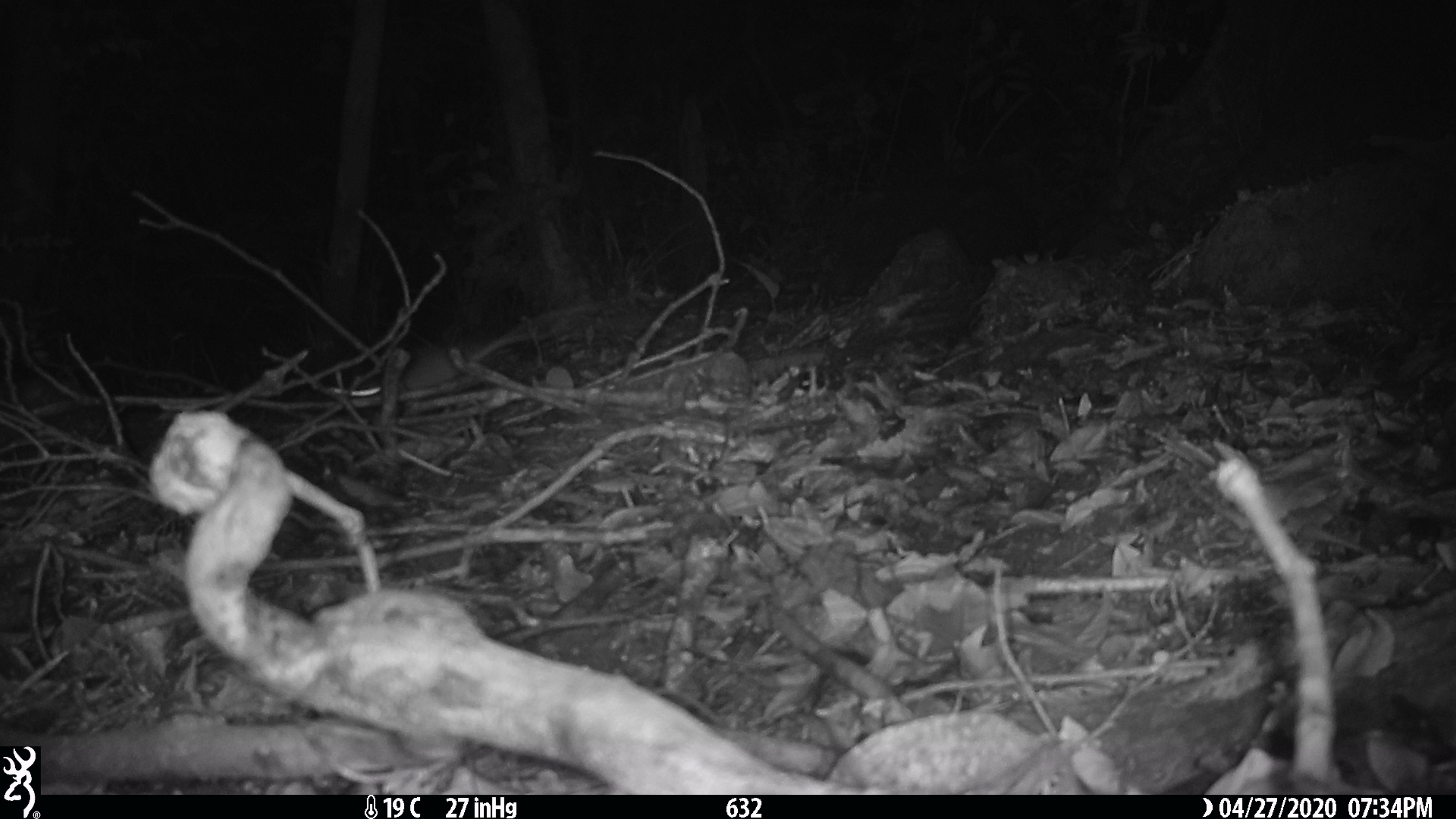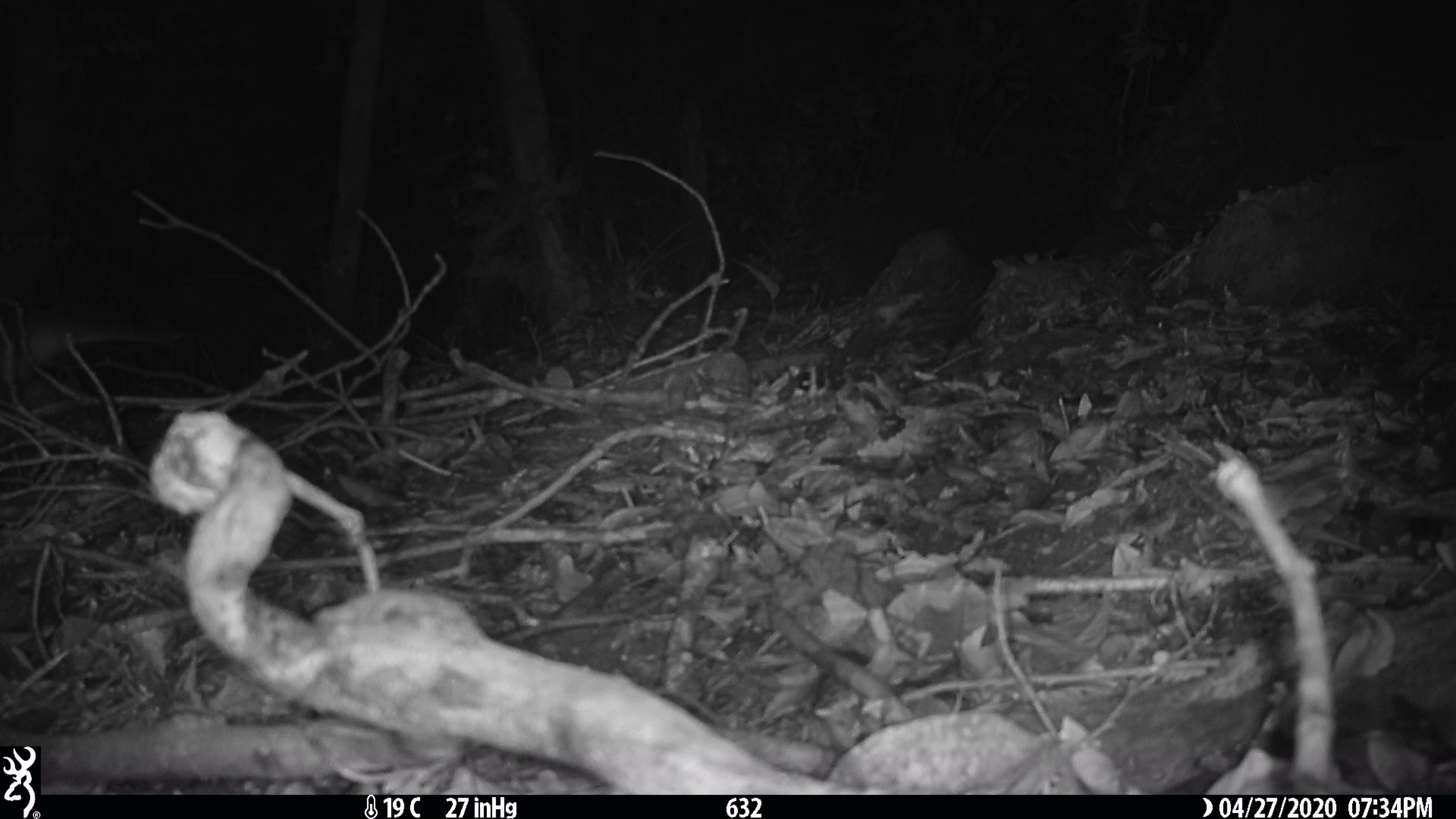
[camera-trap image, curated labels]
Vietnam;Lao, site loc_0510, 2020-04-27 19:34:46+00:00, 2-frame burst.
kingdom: Animalia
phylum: Chordata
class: Mammalia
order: Rodentia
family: Muridae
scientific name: Muridae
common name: old-world mice and rats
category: unidentified murid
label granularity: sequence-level